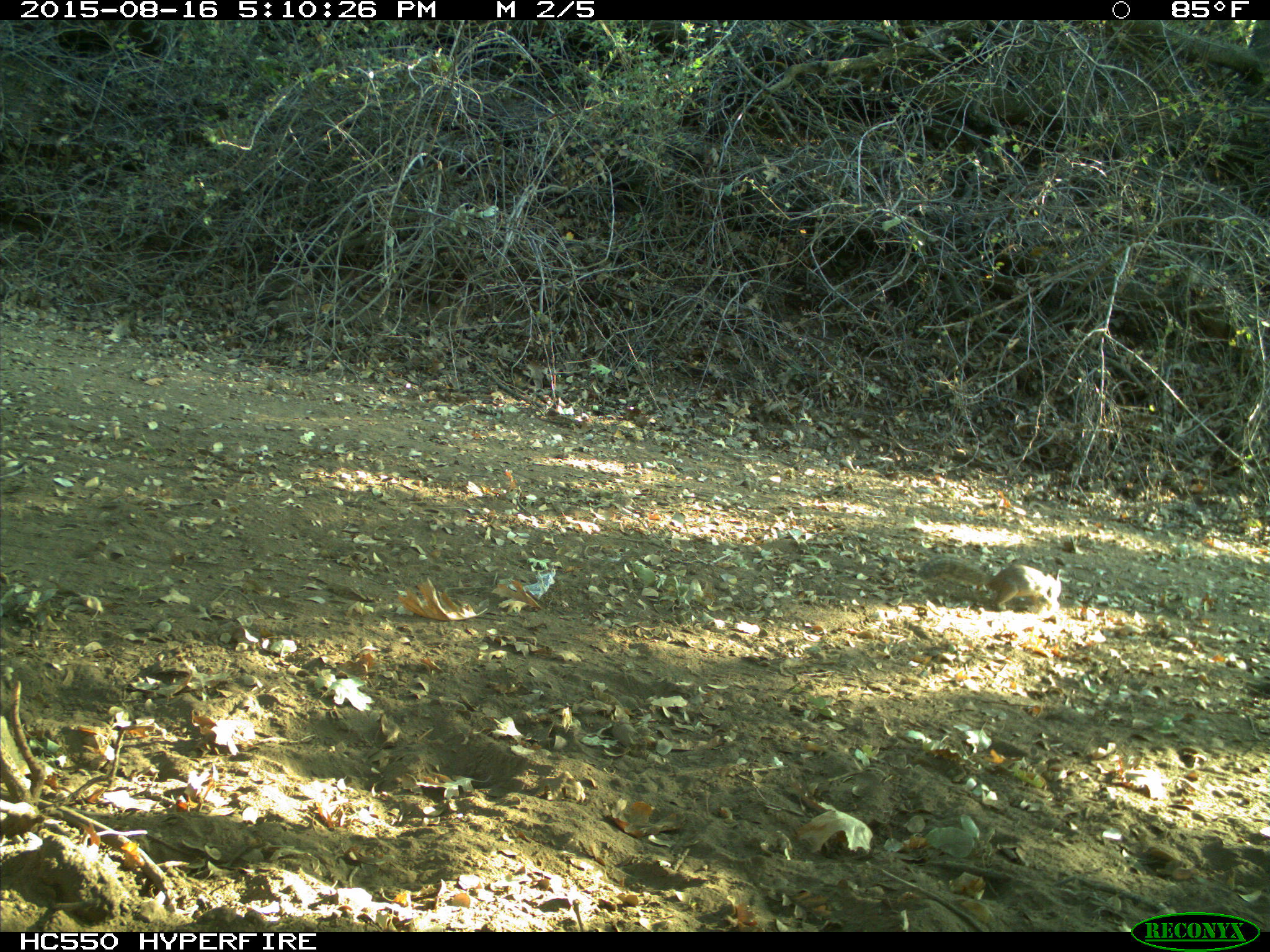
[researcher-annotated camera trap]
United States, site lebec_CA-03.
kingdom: Animalia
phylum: Chordata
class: Mammalia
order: Rodentia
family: Sciuridae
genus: Otospermophilus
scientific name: Otospermophilus beecheyi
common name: california ground squirrel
Otospermophilus beecheyi (california ground squirrel).